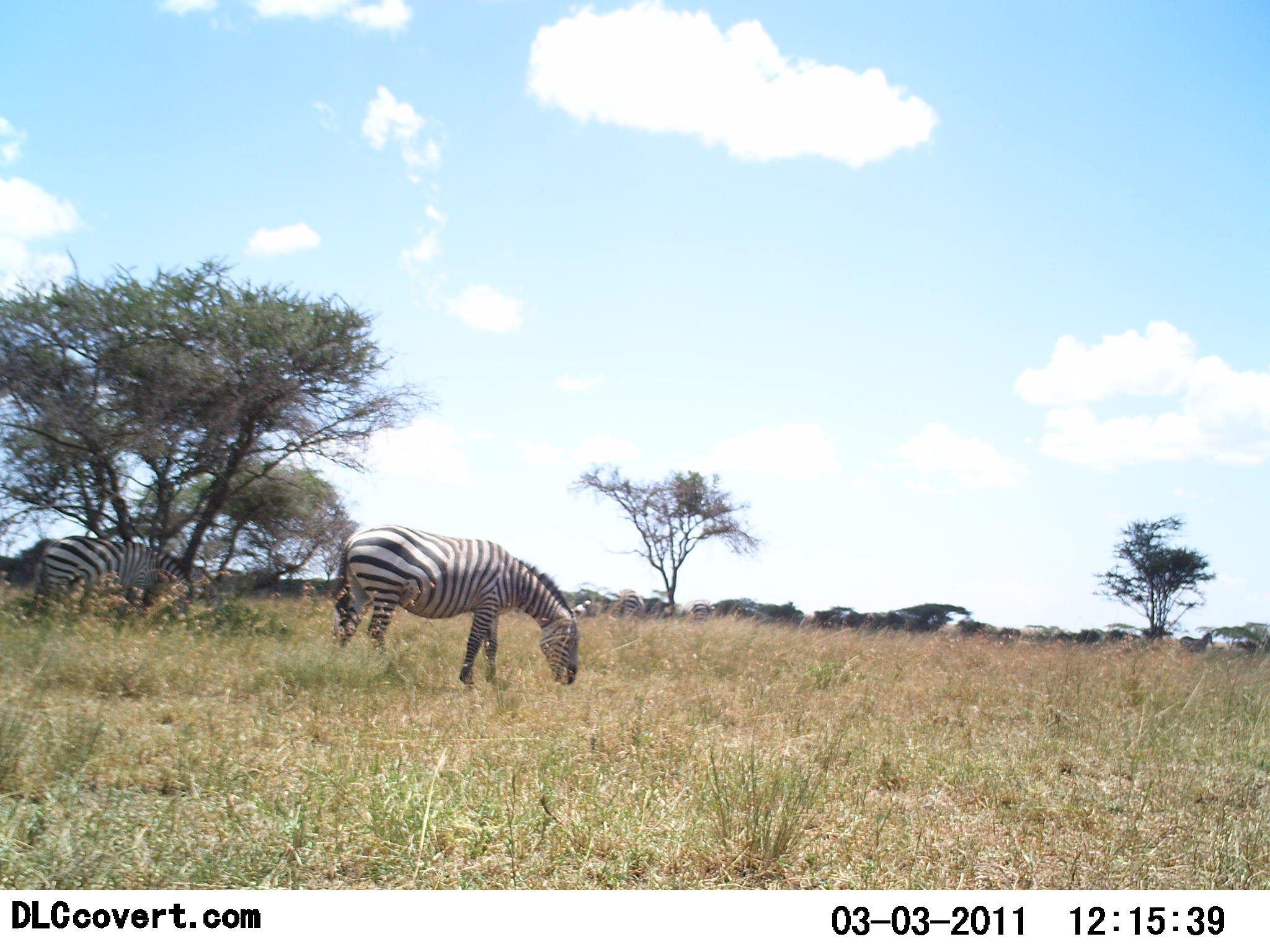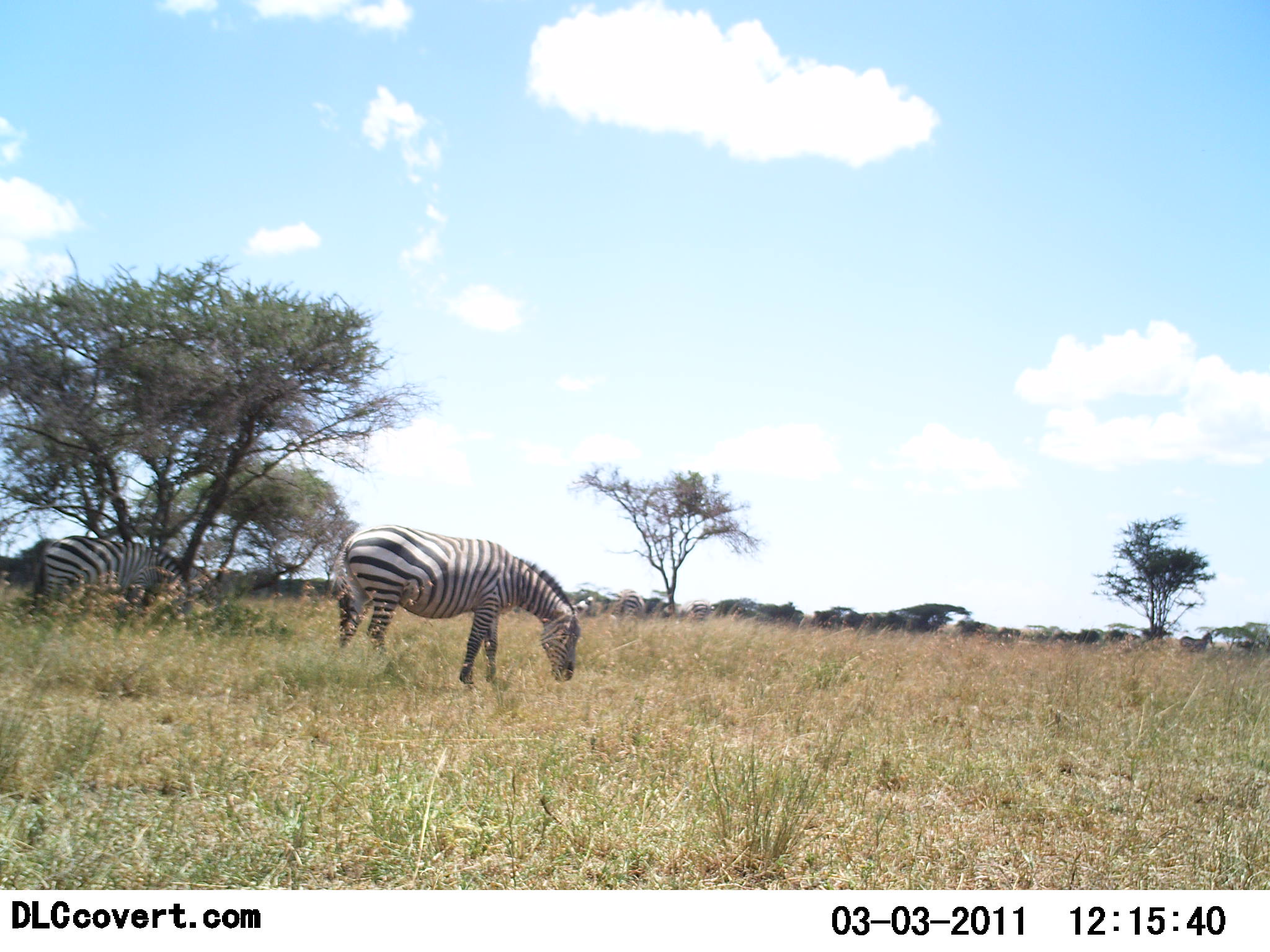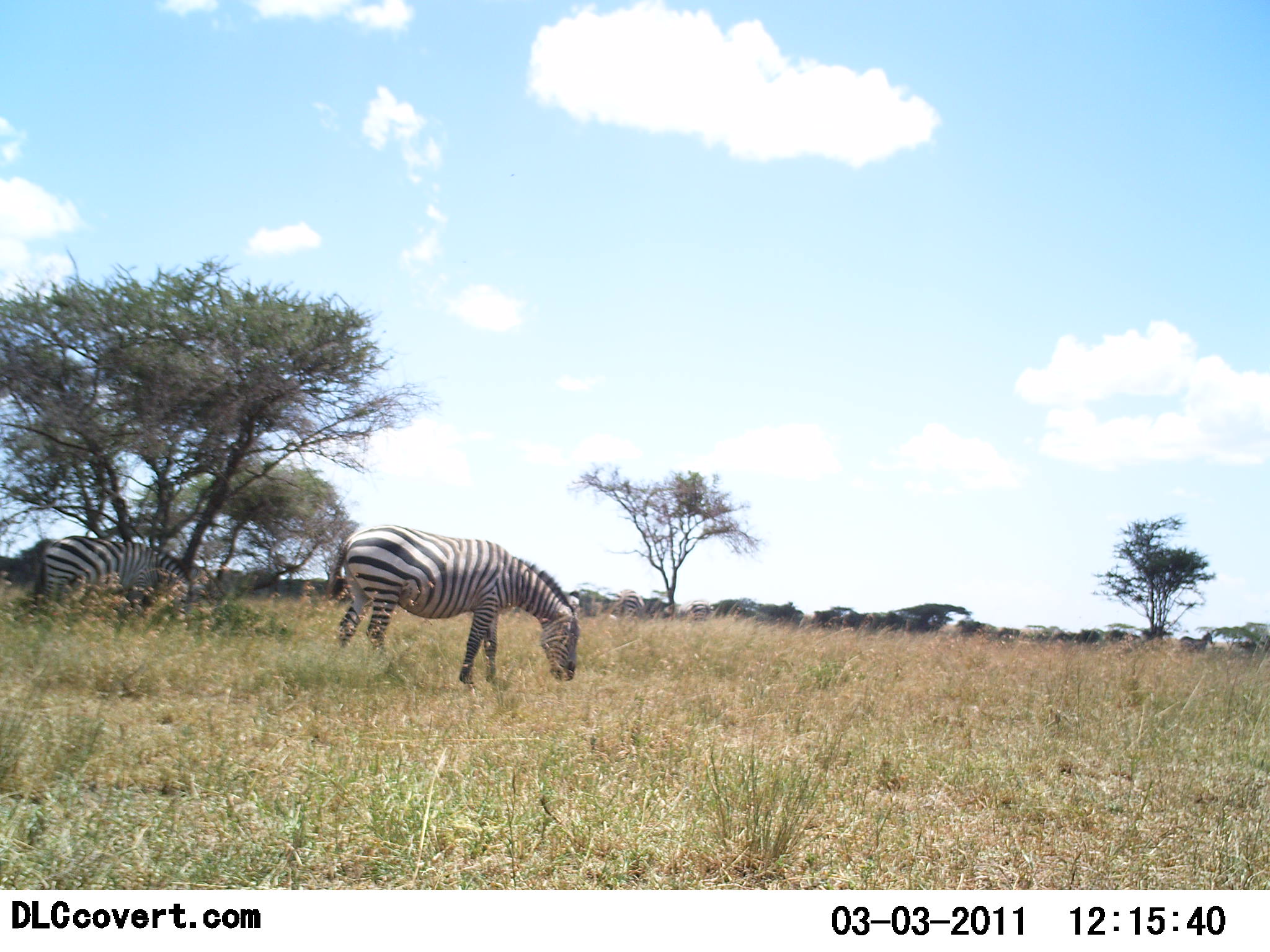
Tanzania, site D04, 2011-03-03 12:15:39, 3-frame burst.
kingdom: Animalia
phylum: Chordata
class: Mammalia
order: Perissodactyla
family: Equidae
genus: Equus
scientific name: Equus quagga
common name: plains zebra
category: zebra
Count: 2.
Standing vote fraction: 46%.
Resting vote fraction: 0%.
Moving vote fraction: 8%.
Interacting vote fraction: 8%.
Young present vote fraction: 0%.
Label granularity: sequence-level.